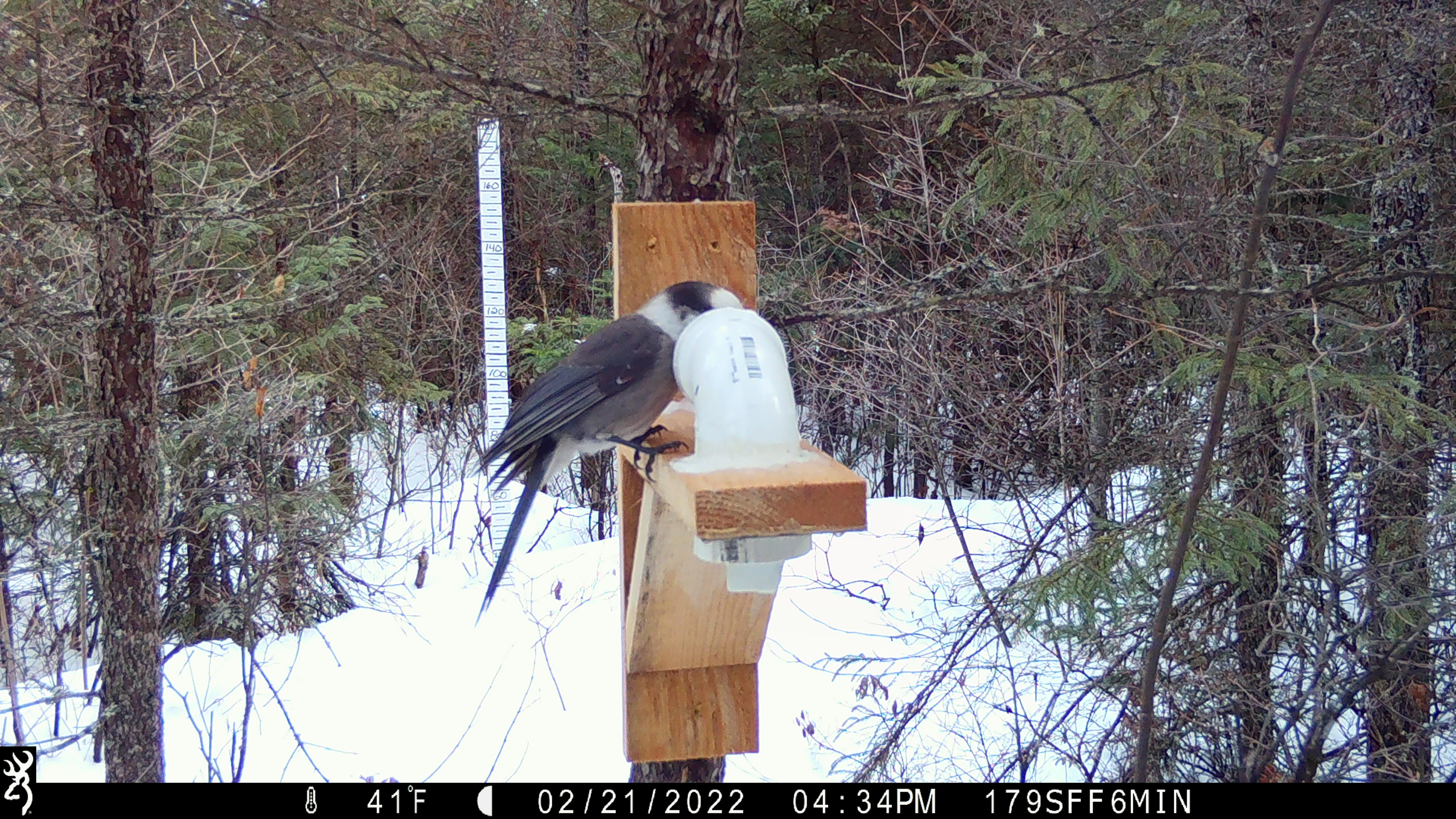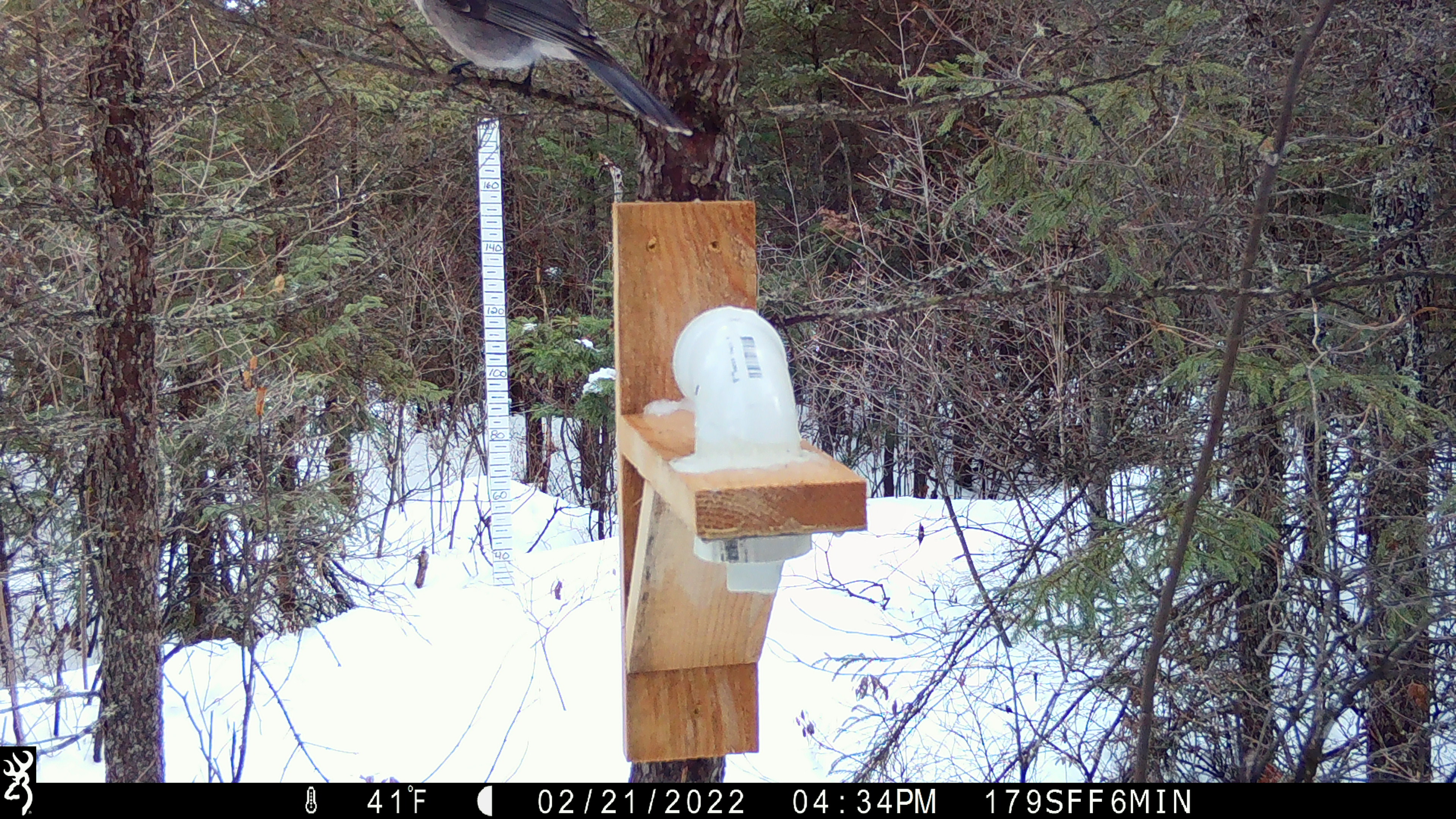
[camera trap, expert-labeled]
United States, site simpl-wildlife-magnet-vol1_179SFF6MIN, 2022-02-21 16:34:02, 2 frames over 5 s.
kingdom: Animalia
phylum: Chordata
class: Aves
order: Passeriformes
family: Corvidae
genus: Perisoreus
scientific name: Perisoreus canadensis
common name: canada jay